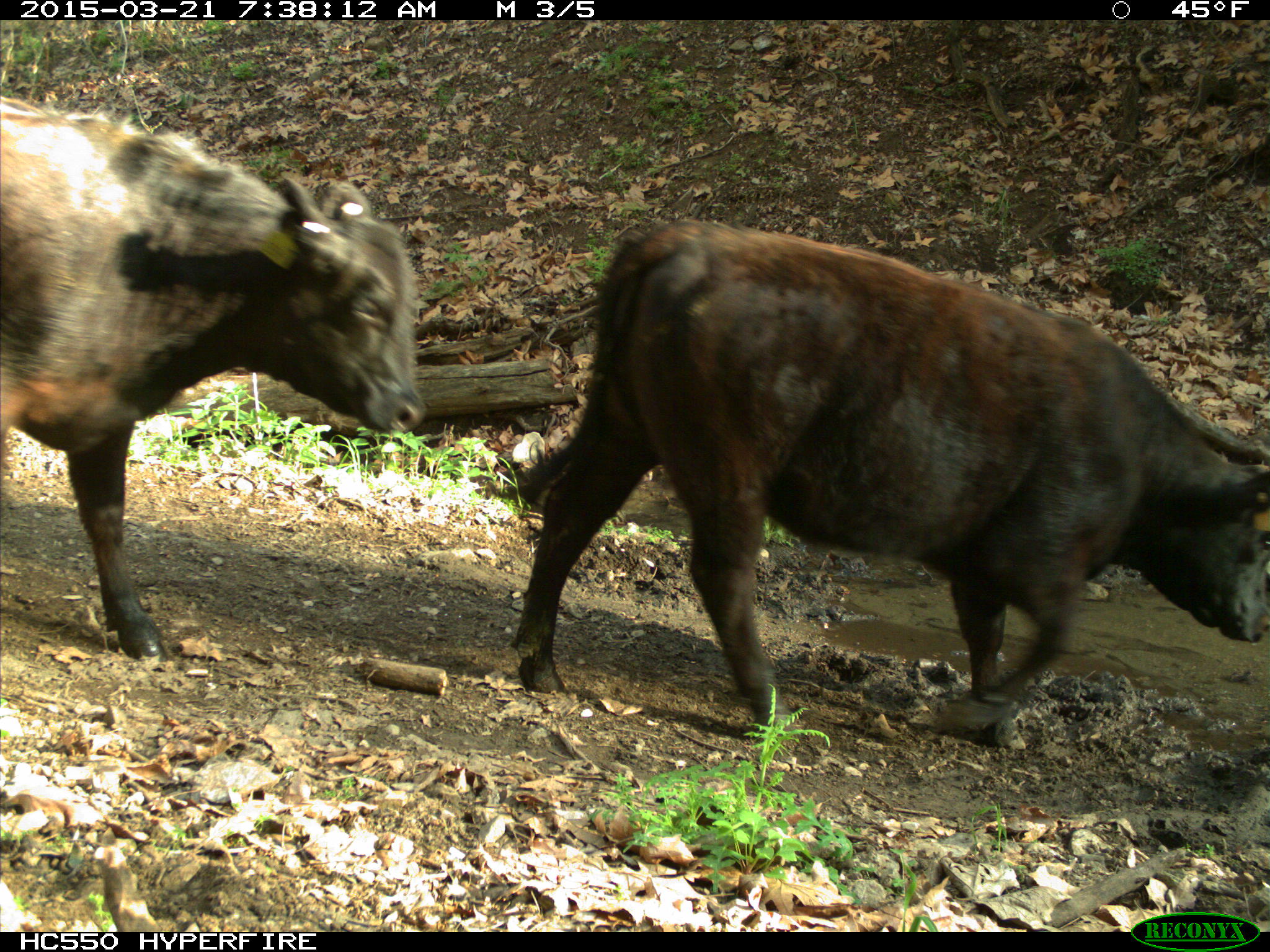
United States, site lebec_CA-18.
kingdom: Animalia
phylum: Chordata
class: Mammalia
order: Artiodactyla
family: Bovidae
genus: Bos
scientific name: Bos taurus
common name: domestic cow